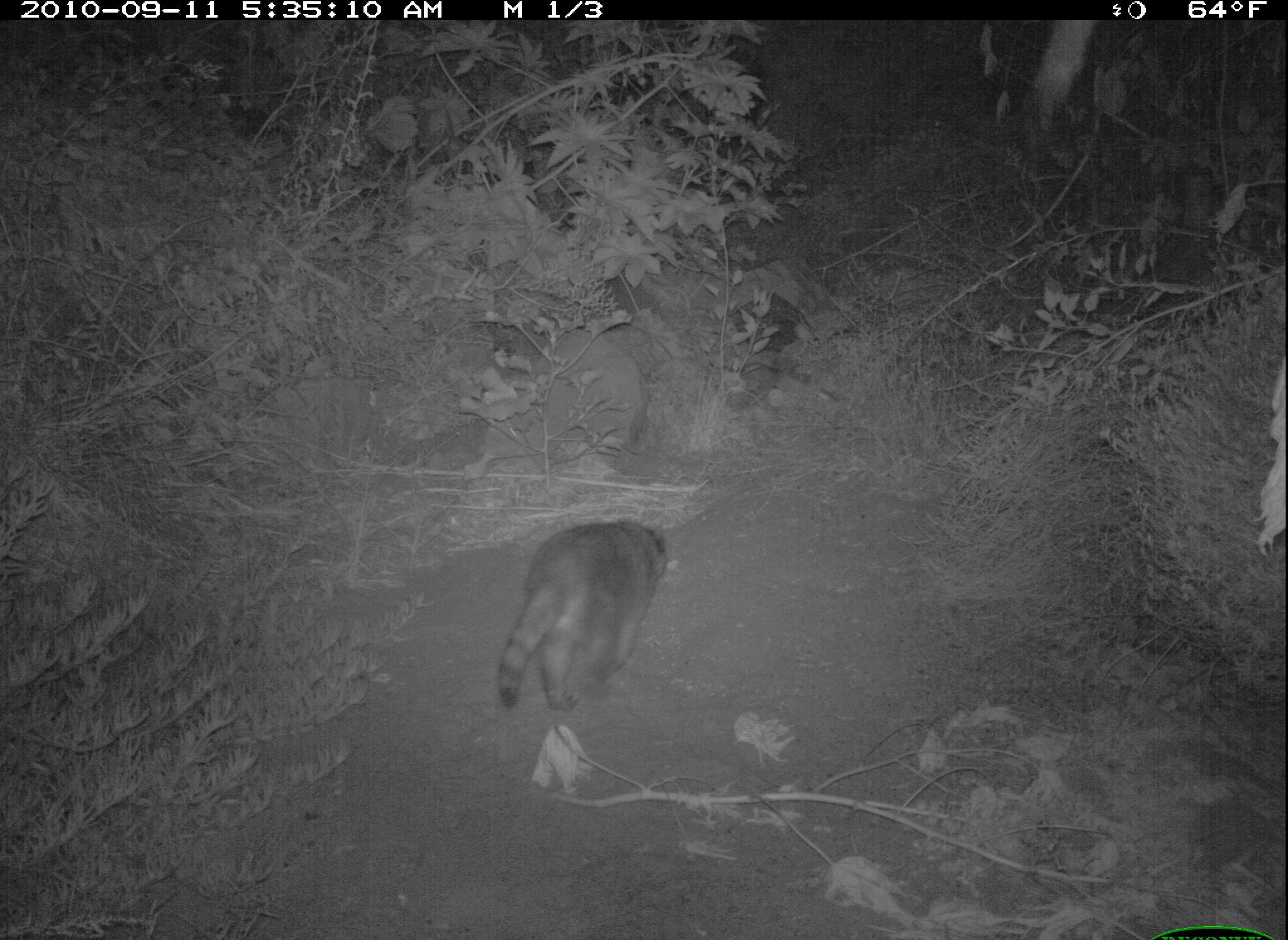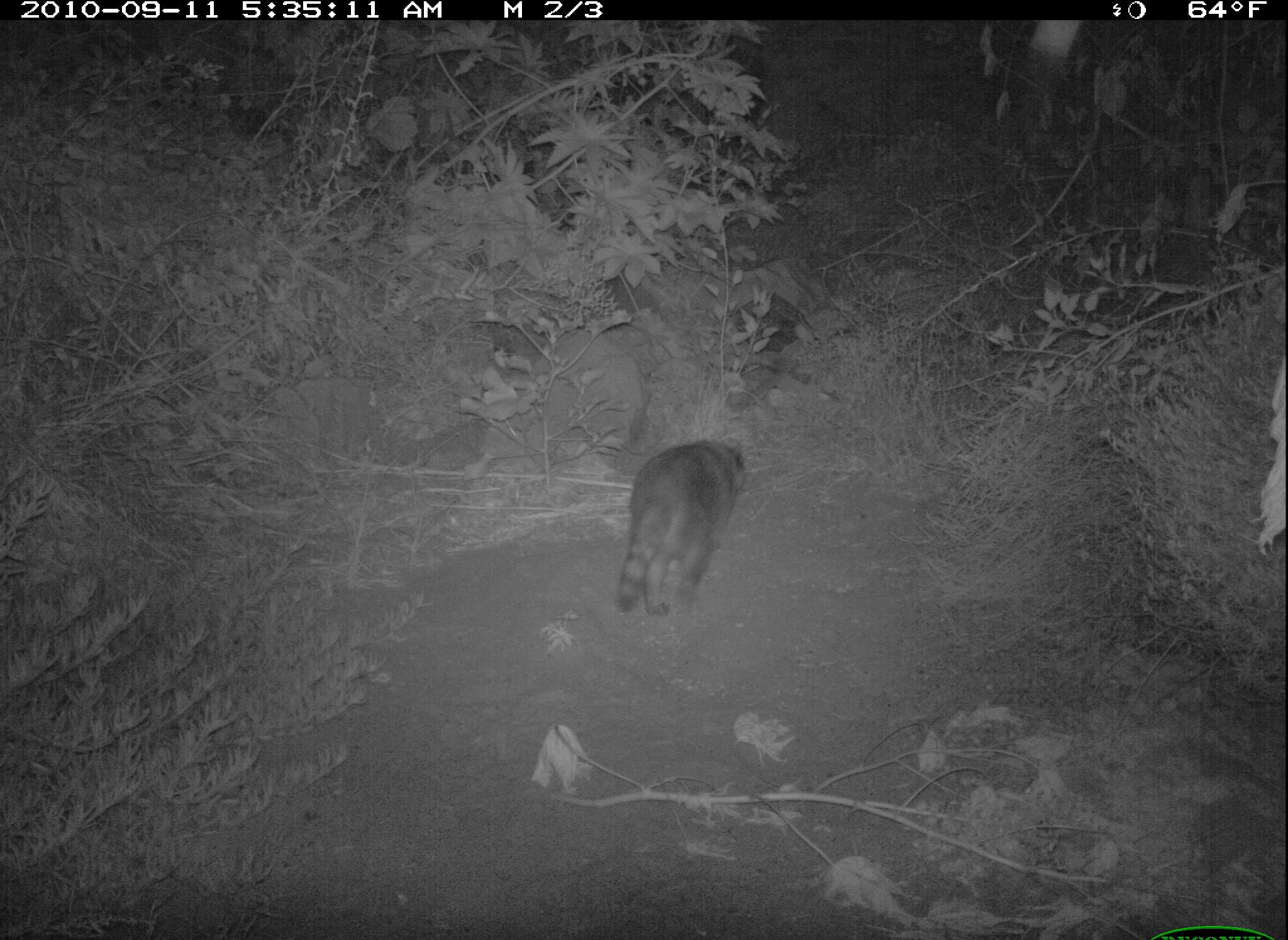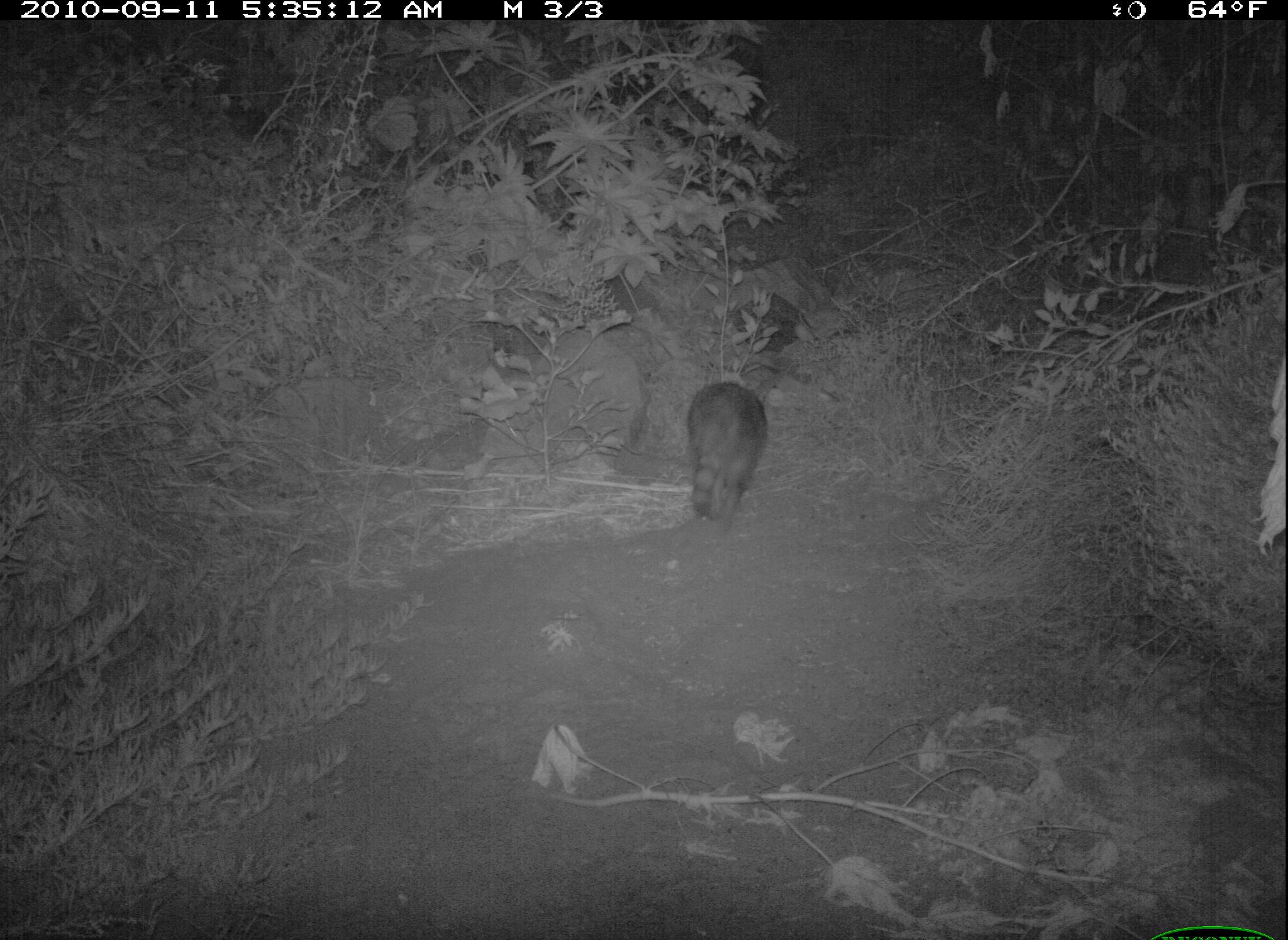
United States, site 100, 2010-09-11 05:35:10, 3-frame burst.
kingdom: Animalia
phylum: Chordata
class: Mammalia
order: Carnivora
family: Procyonidae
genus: Procyon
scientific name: Procyon lotor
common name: raccoon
Raccoon (Procyon lotor).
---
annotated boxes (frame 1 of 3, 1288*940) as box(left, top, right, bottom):
raccoon: box(483, 504, 686, 743)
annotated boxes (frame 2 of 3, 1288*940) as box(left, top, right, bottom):
raccoon: box(602, 427, 765, 628)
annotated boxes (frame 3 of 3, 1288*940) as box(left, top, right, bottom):
raccoon: box(670, 372, 779, 544)